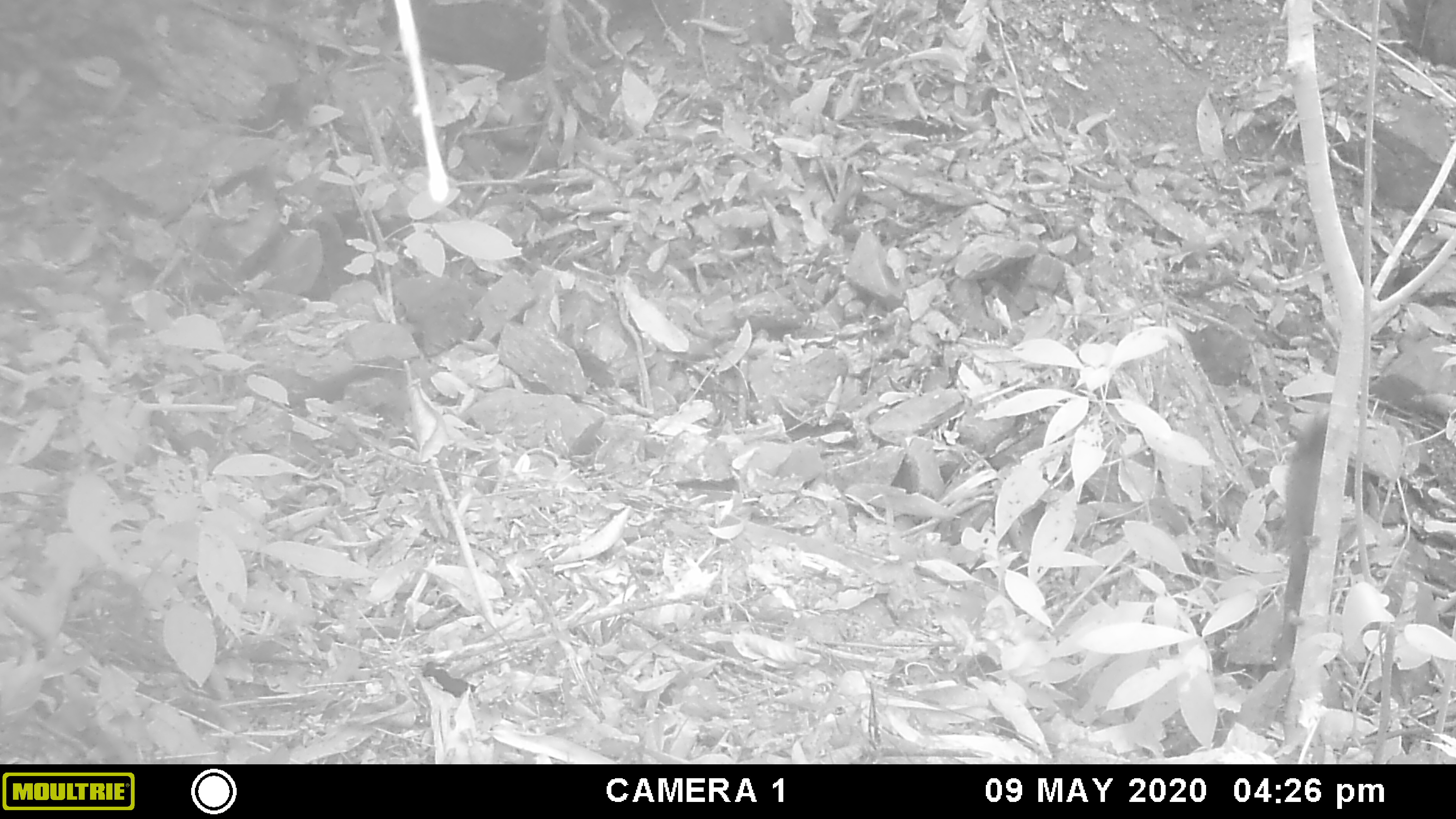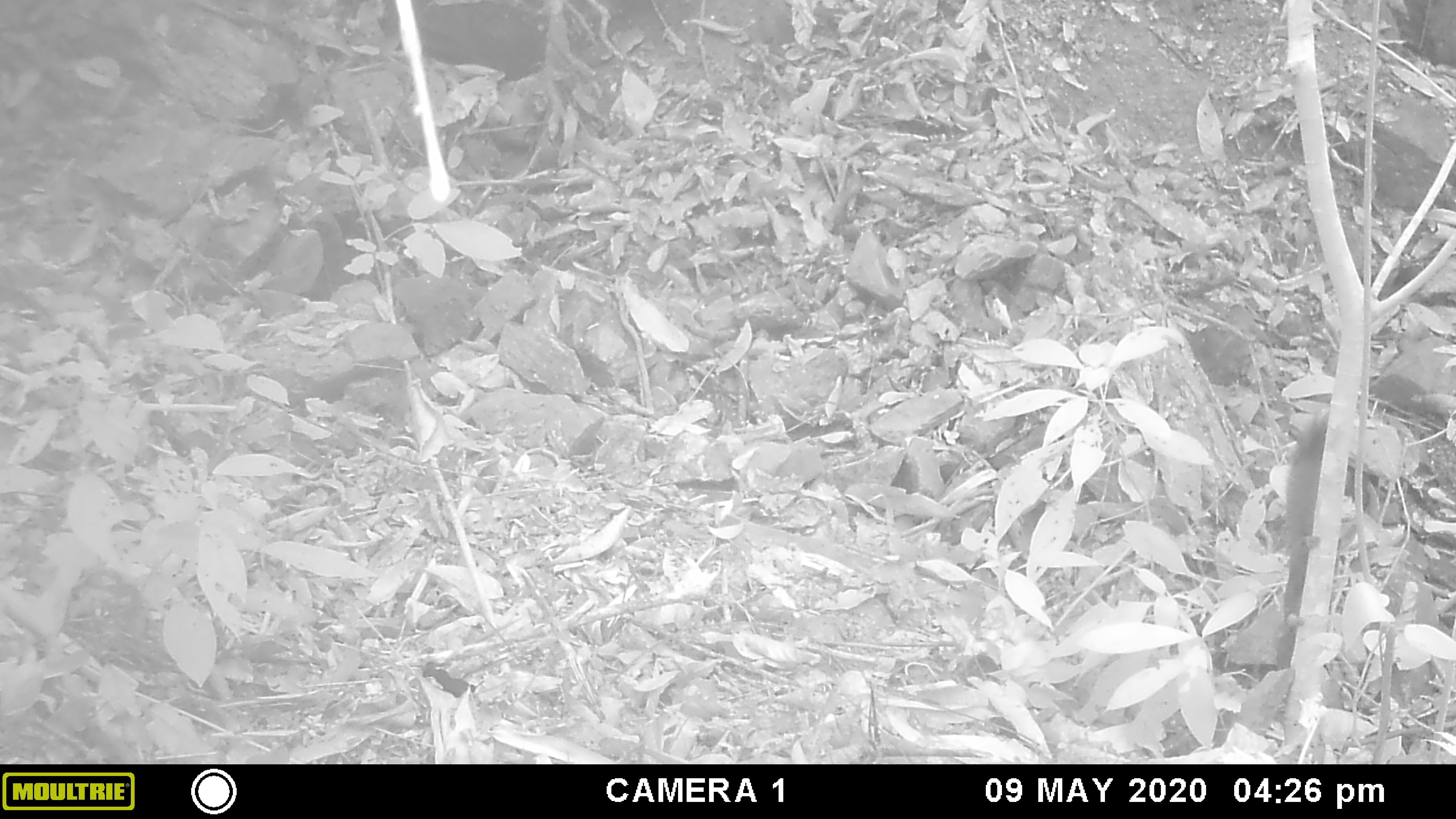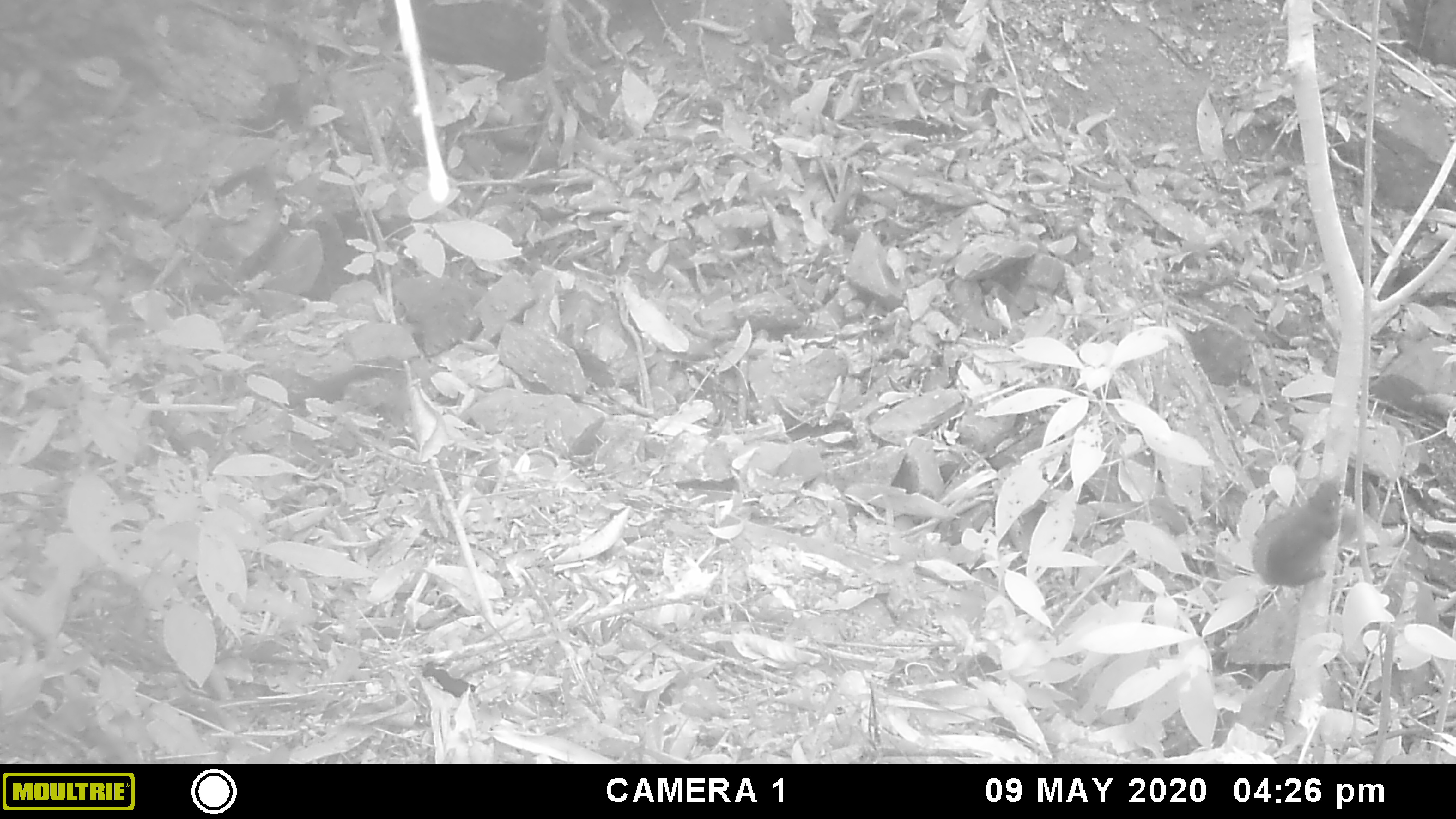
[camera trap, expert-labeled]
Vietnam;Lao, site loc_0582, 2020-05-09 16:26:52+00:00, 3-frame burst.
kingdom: Animalia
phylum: Chordata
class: Mammalia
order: Rodentia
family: Sciuridae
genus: Callosciurus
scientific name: Callosciurus erythraeus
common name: pallas's squirrel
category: pallass squirrel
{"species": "pallass squirrel (pallas's squirrel) (Callosciurus erythraeus)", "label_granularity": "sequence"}